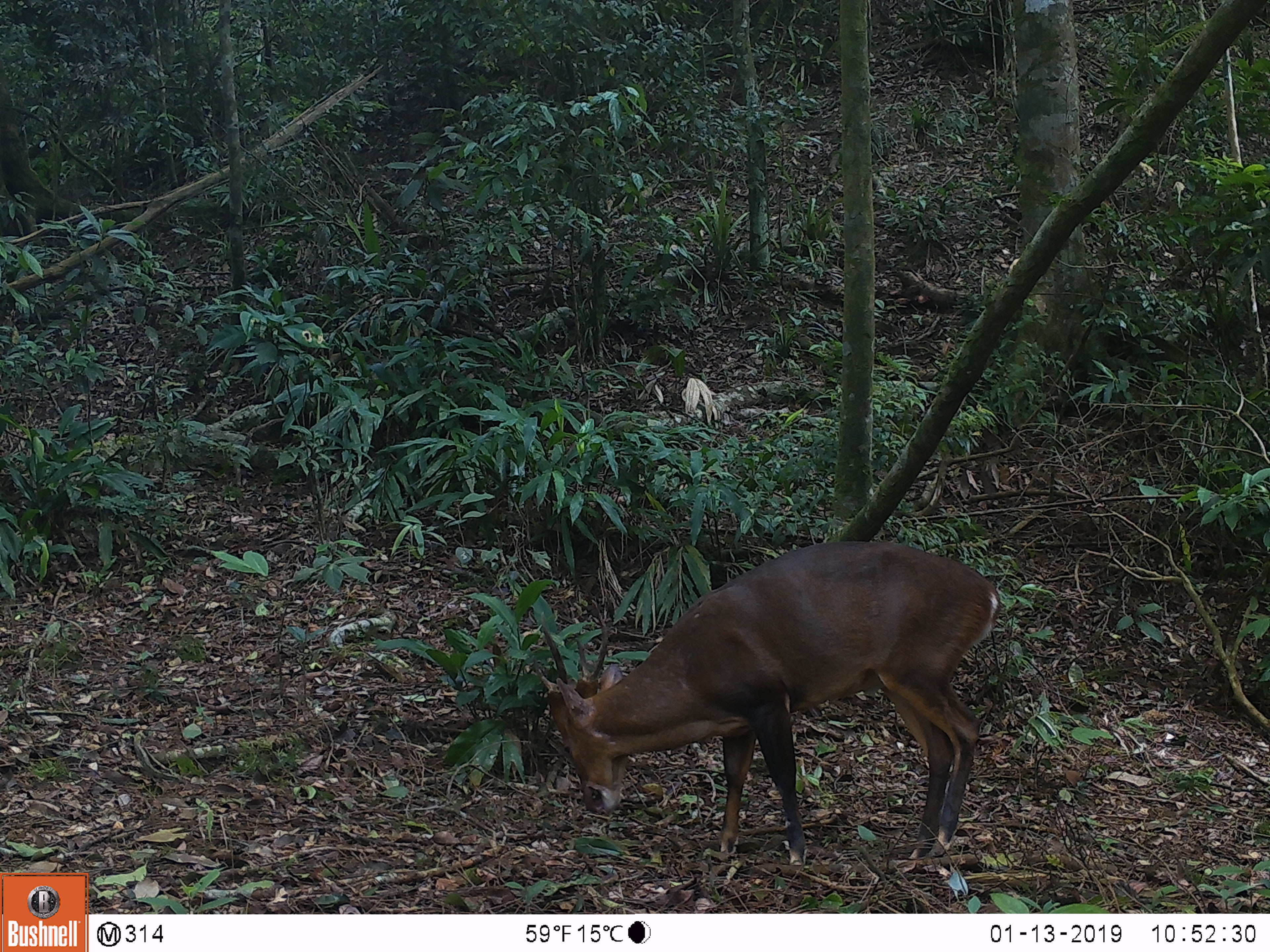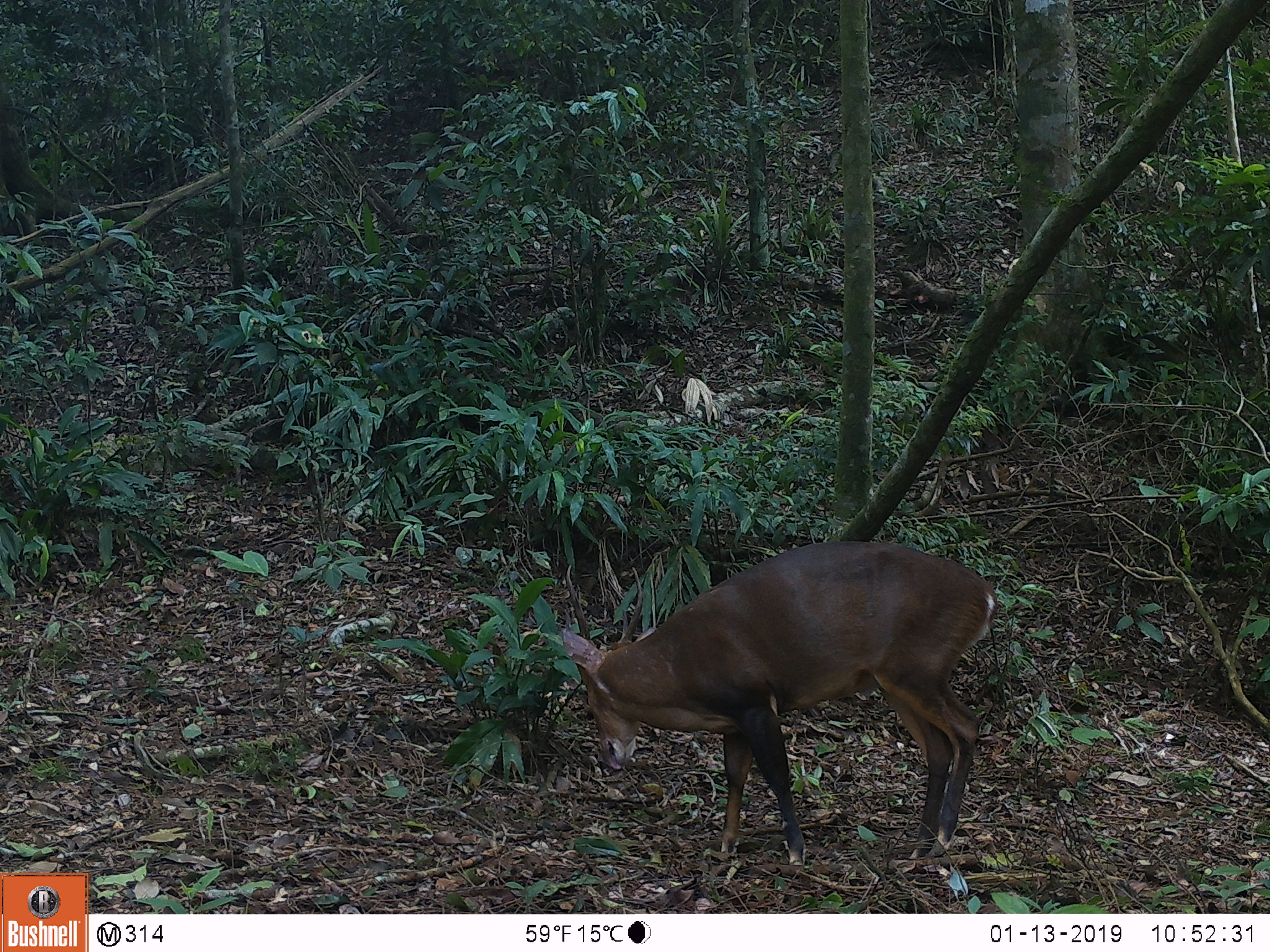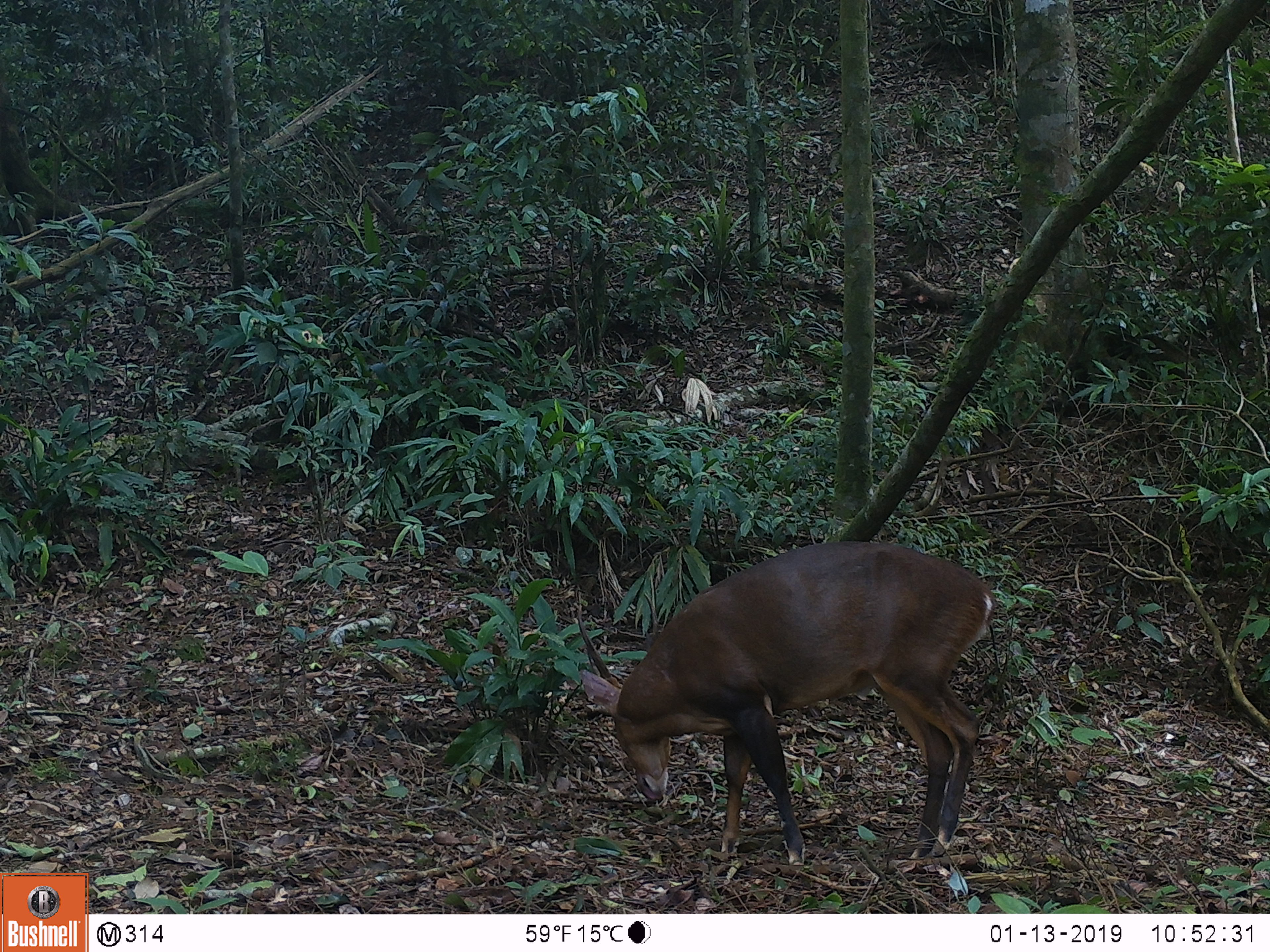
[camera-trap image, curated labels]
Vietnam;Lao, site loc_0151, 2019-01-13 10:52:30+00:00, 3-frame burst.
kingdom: Animalia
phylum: Chordata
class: Mammalia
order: Artiodactyla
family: Cervidae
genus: Muntiacus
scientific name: Muntiacus vuquangensis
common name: large-antlered muntjac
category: large antlered muntjac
Large antlered muntjac (large-antlered muntjac) (Muntiacus vuquangensis). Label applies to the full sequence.